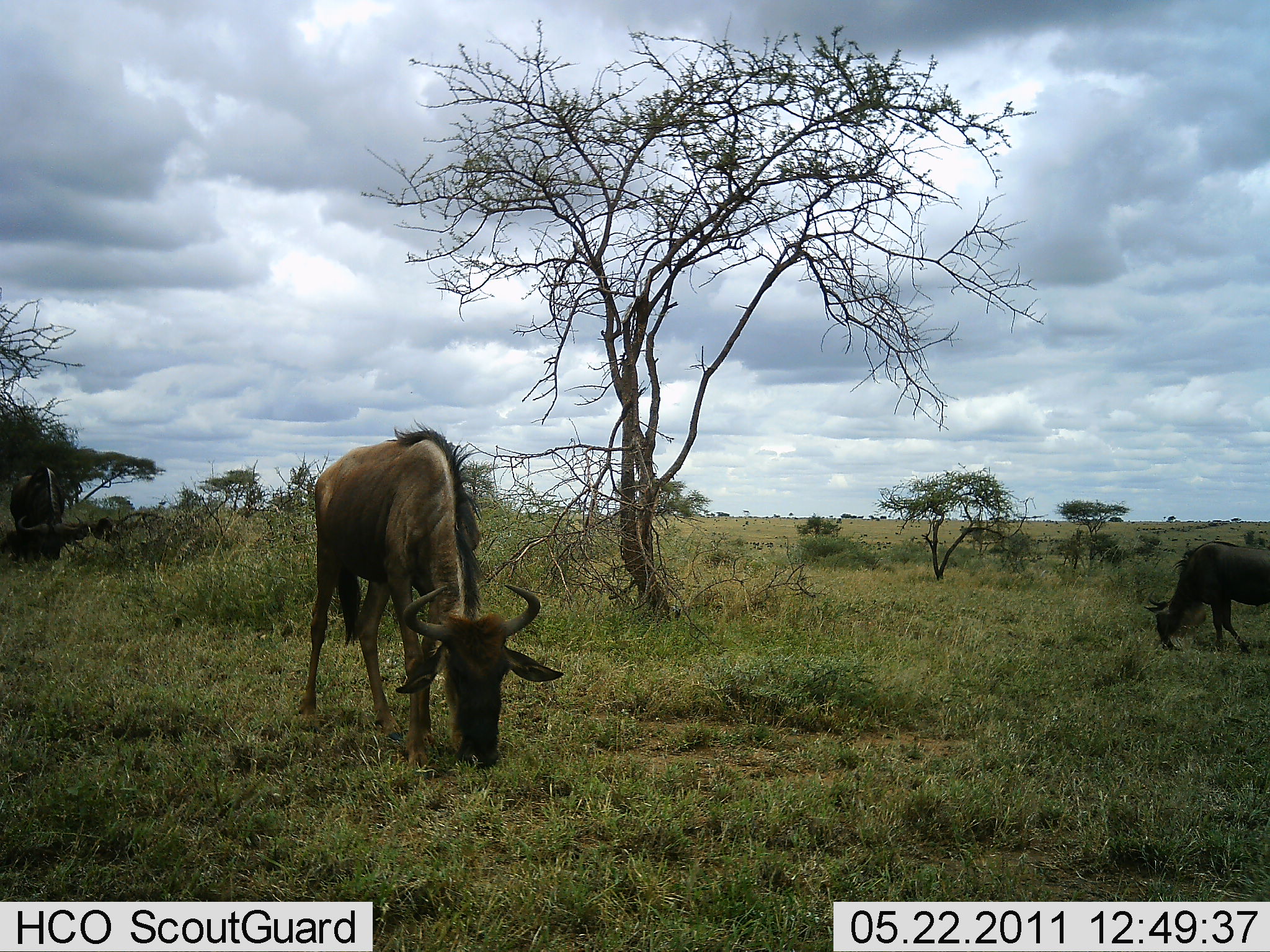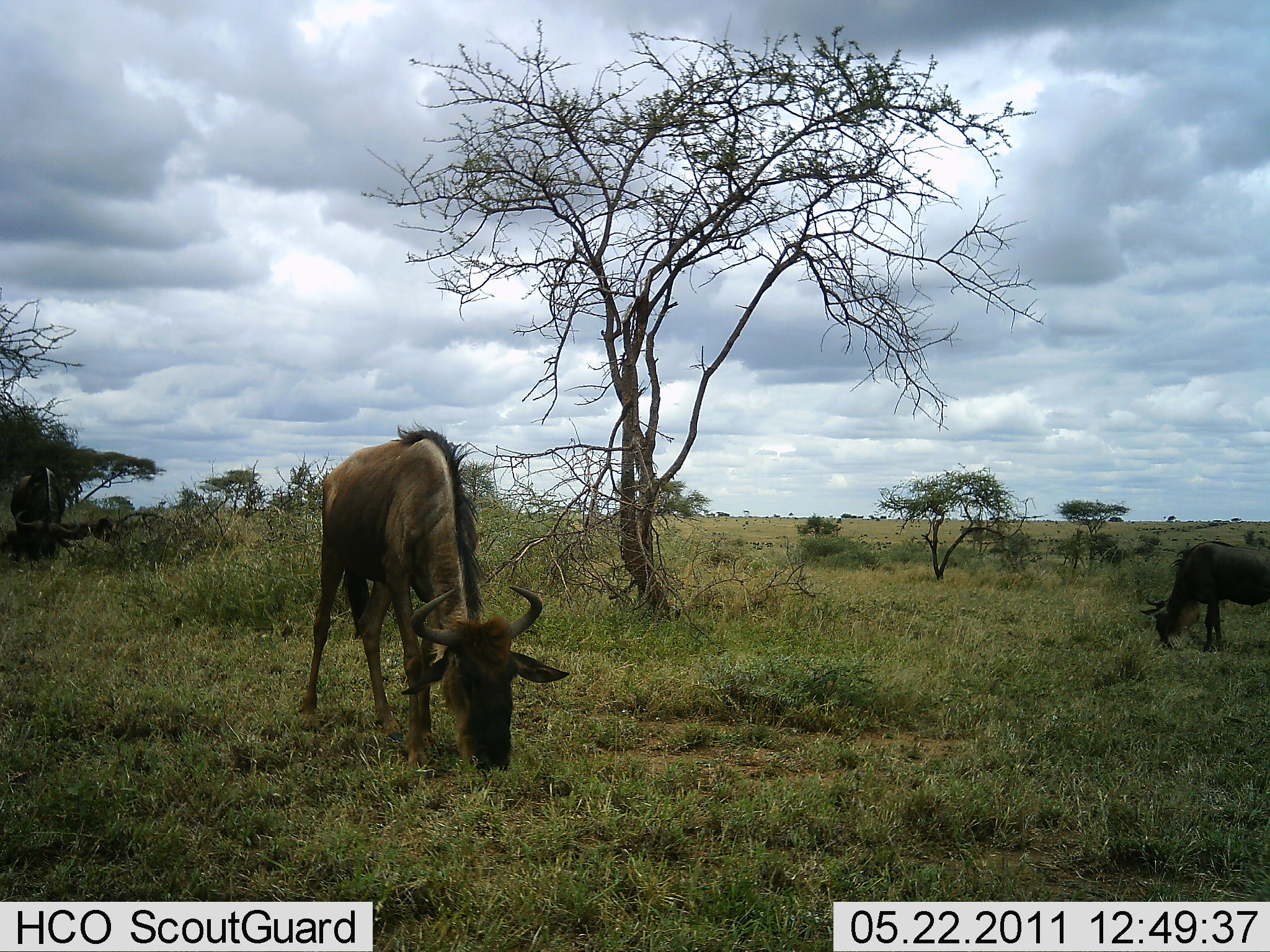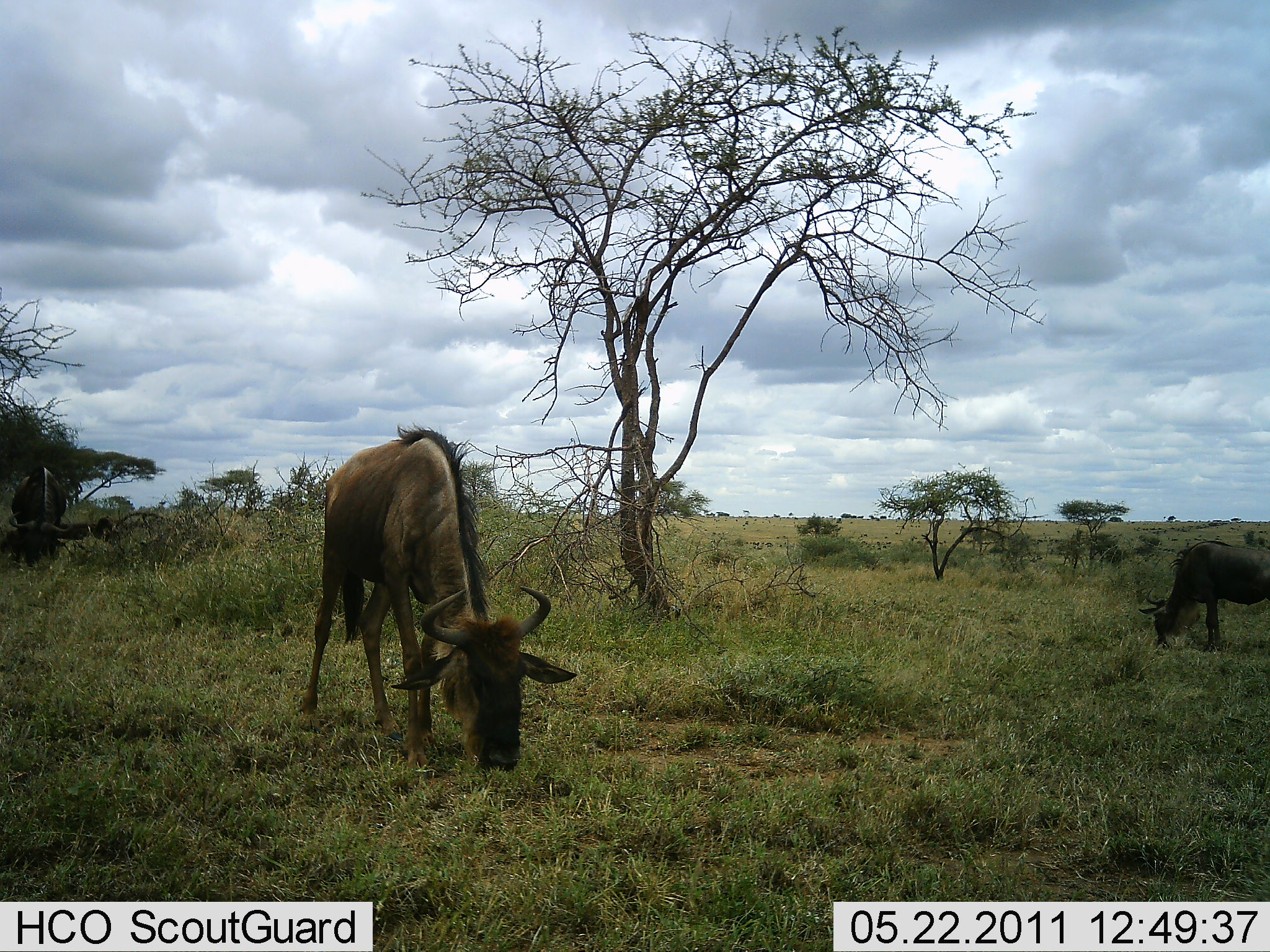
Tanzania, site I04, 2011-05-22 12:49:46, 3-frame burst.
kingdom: Animalia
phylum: Chordata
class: Mammalia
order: Artiodactyla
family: Bovidae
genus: Connochaetes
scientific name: Connochaetes taurinus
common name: blue wildebeest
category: wildebeest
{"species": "wildebeest (blue wildebeest) (Connochaetes taurinus)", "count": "3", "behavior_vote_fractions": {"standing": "13%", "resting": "0%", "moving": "0%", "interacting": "0%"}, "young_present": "0%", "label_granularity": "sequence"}